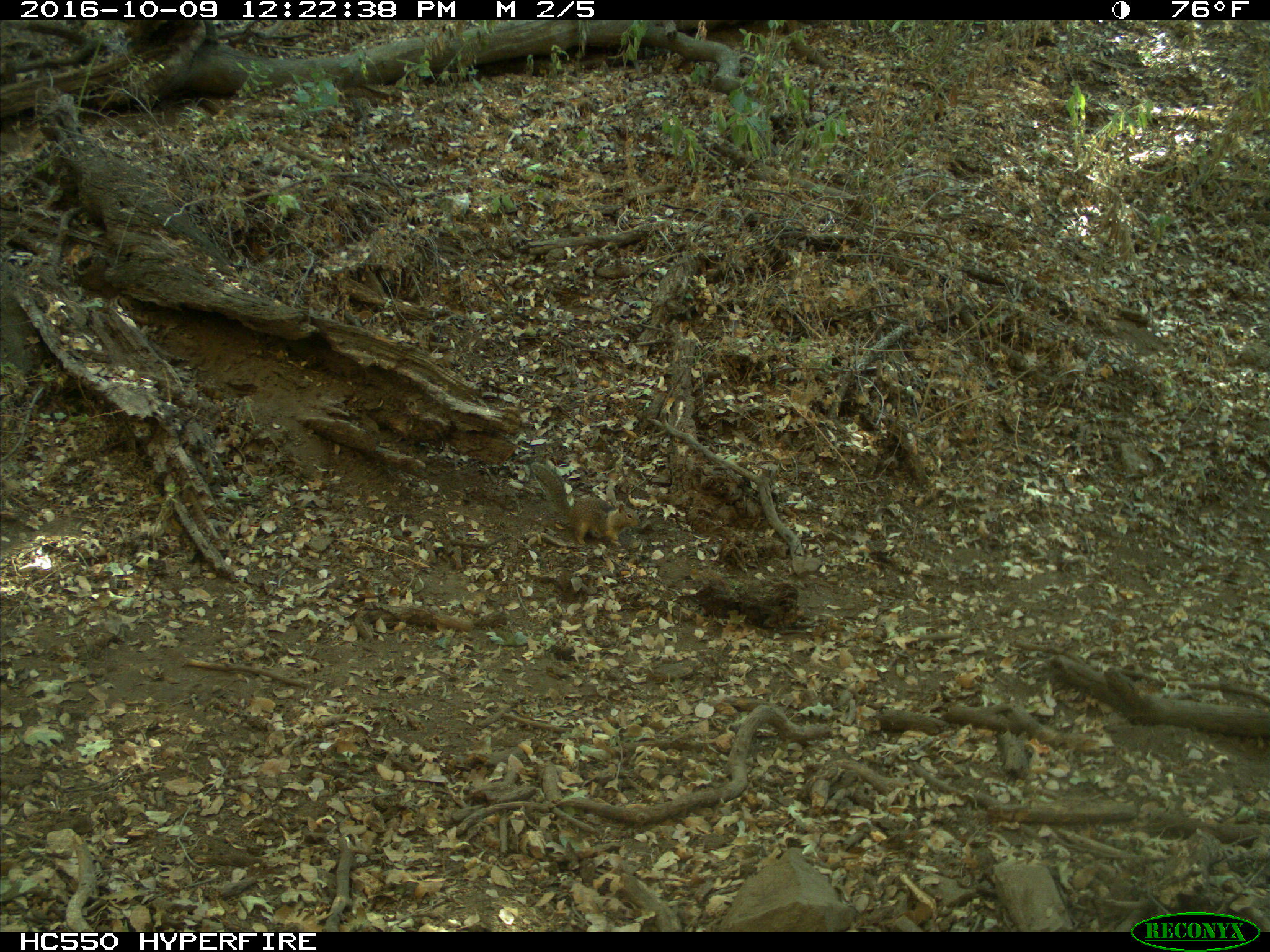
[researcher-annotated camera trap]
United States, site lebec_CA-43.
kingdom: Animalia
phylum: Chordata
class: Mammalia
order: Rodentia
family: Sciuridae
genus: Otospermophilus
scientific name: Otospermophilus beecheyi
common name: california ground squirrel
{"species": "Otospermophilus beecheyi (california ground squirrel)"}